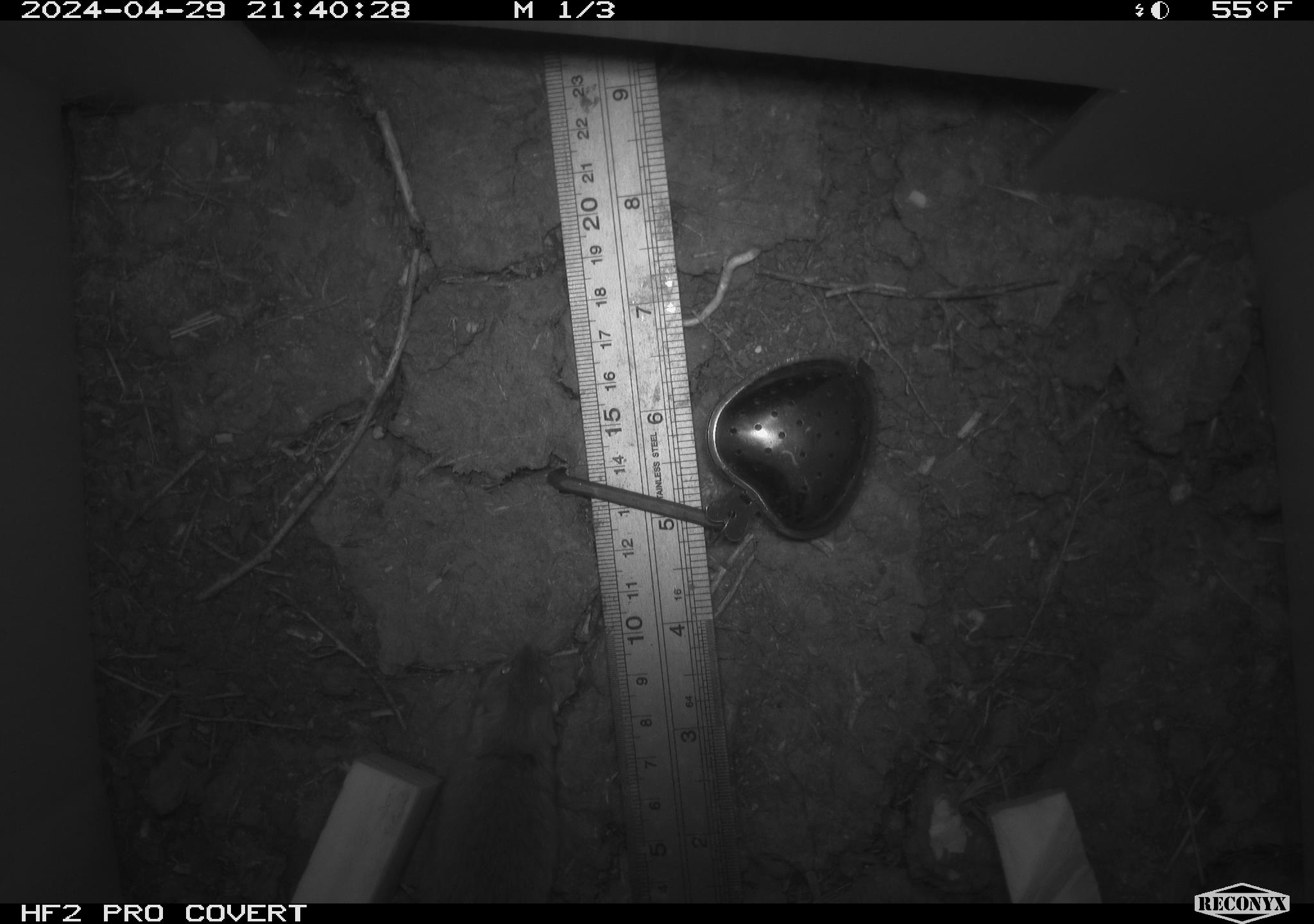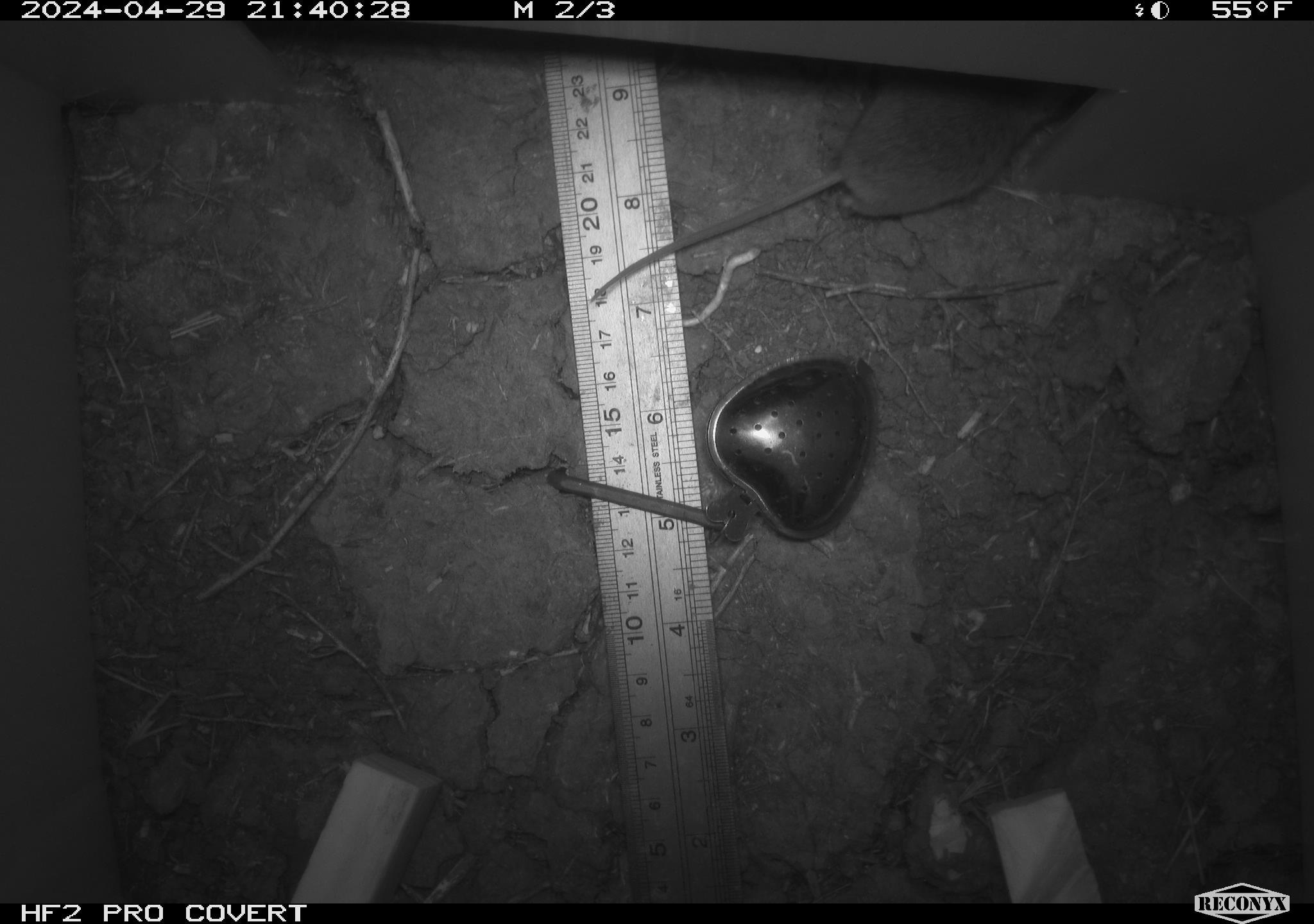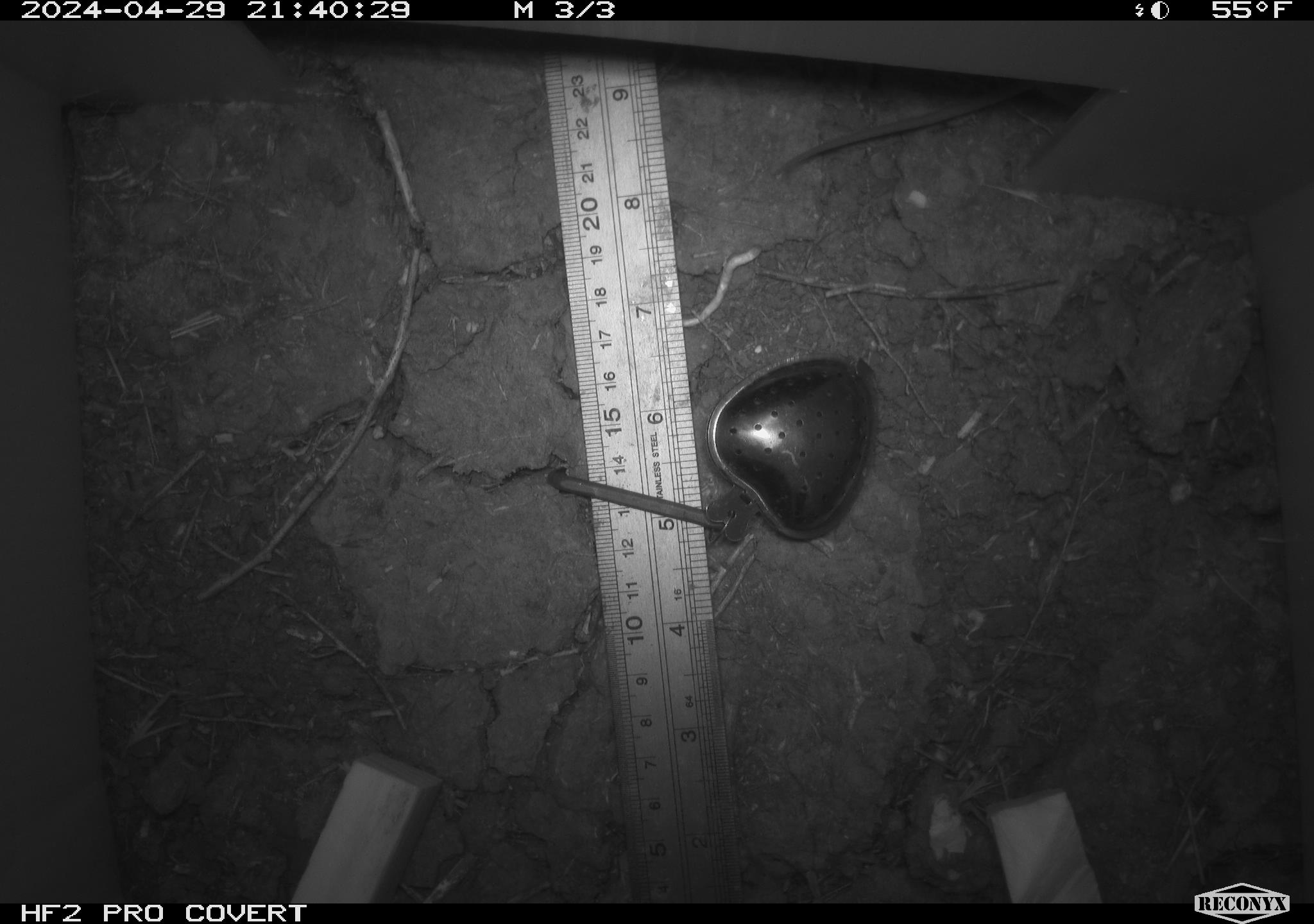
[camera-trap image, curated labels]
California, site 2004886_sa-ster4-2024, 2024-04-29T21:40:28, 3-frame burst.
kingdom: Animalia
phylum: Chordata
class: Mammalia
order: Rodentia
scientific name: Rodentia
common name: mouse species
Mouse species (Rodentia).